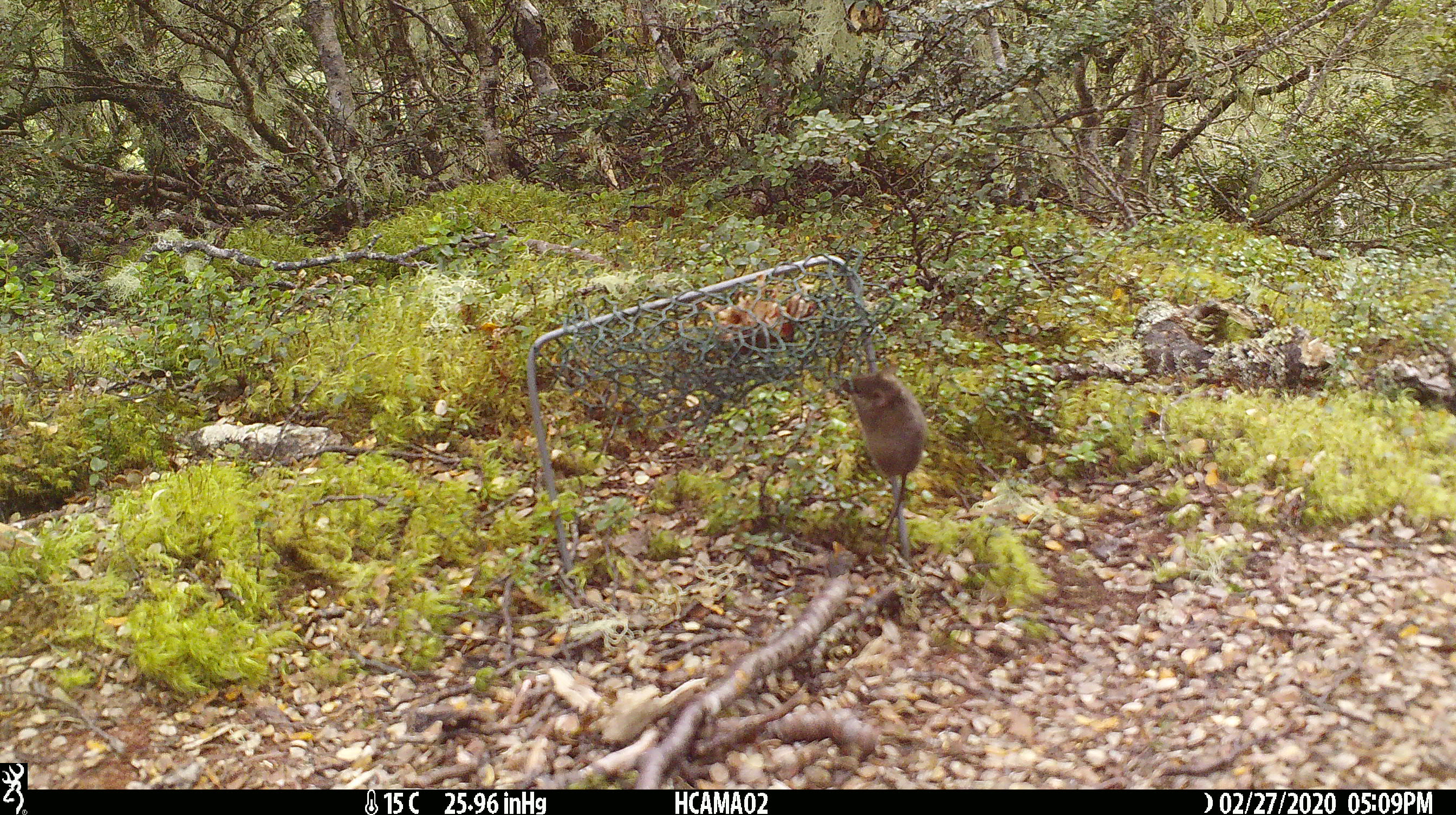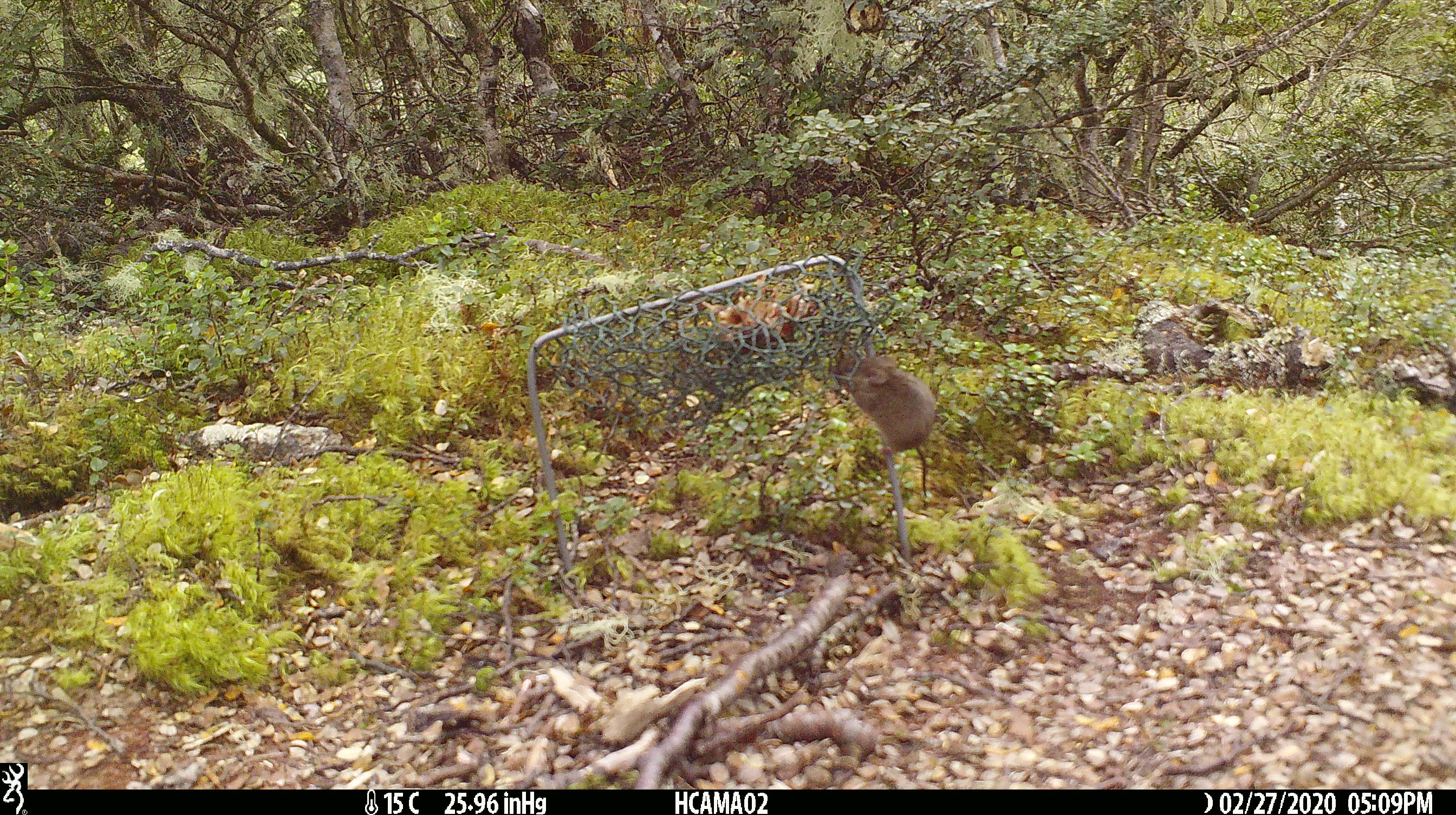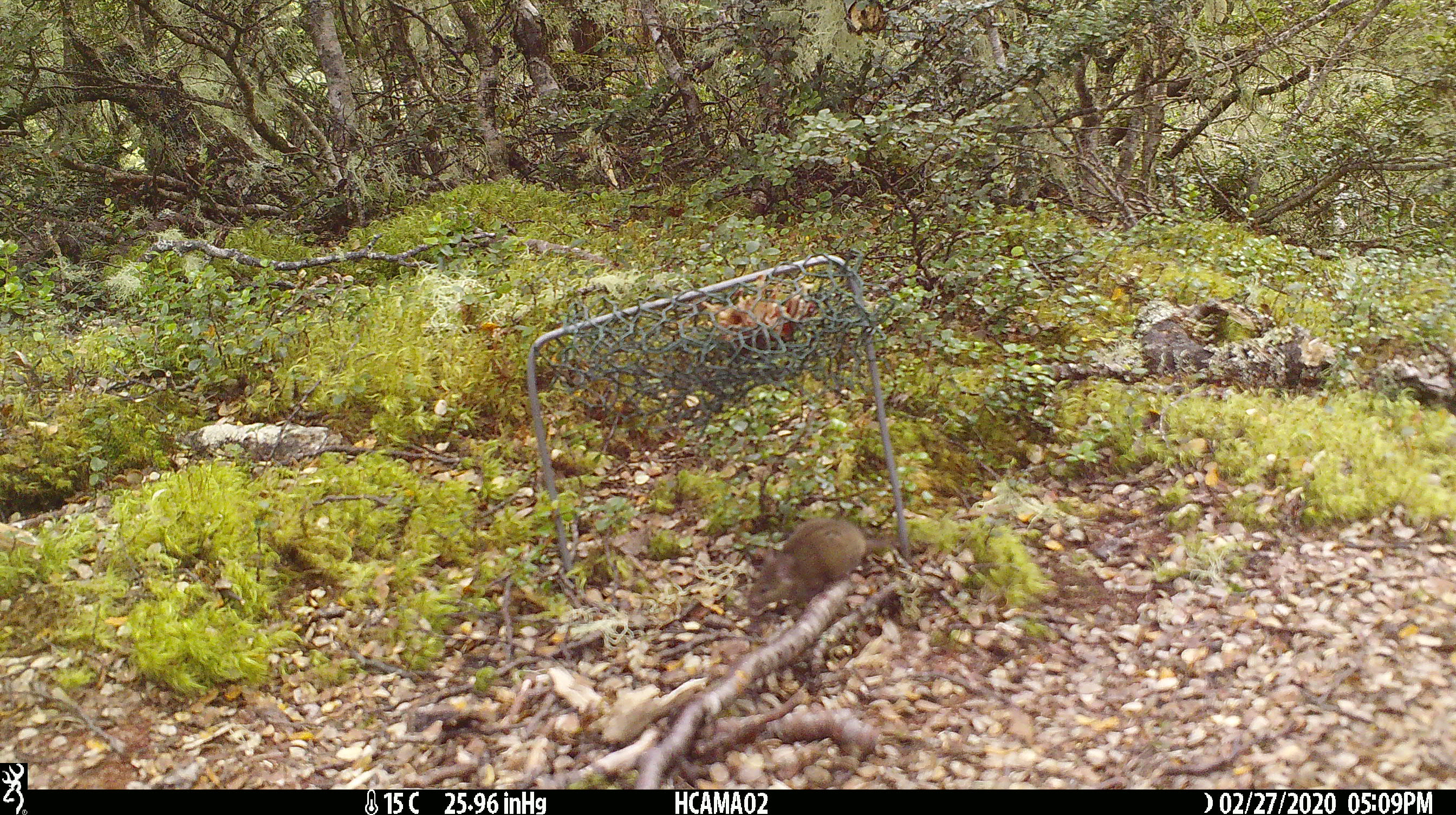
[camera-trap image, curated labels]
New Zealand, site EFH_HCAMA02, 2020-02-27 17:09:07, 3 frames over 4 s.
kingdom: Animalia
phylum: Chordata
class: Mammalia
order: Rodentia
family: Muridae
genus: Mus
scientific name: Mus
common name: mouse